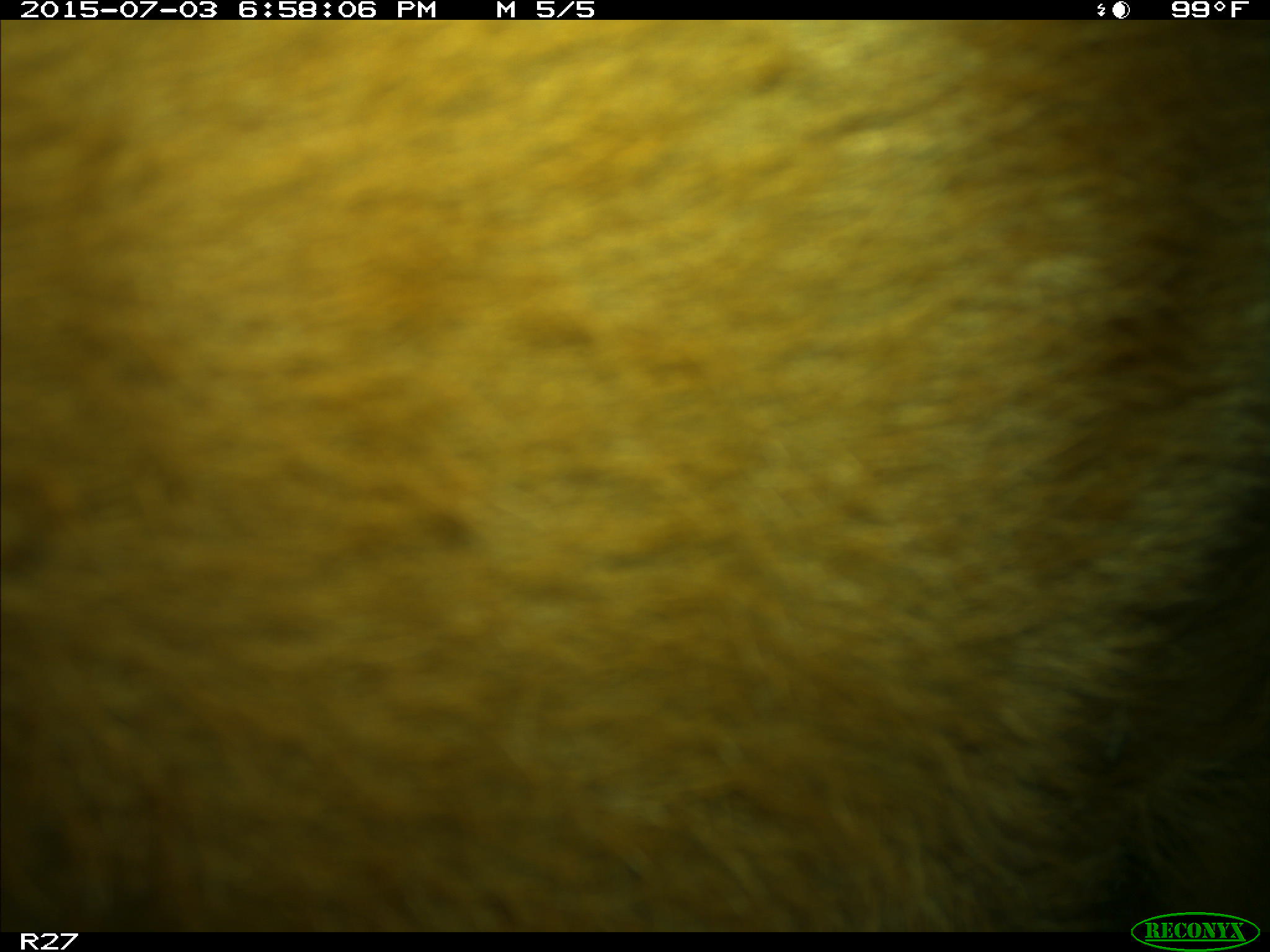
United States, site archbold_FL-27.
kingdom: Animalia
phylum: Chordata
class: Mammalia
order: Artiodactyla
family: Bovidae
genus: Bos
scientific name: Bos taurus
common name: domestic cow